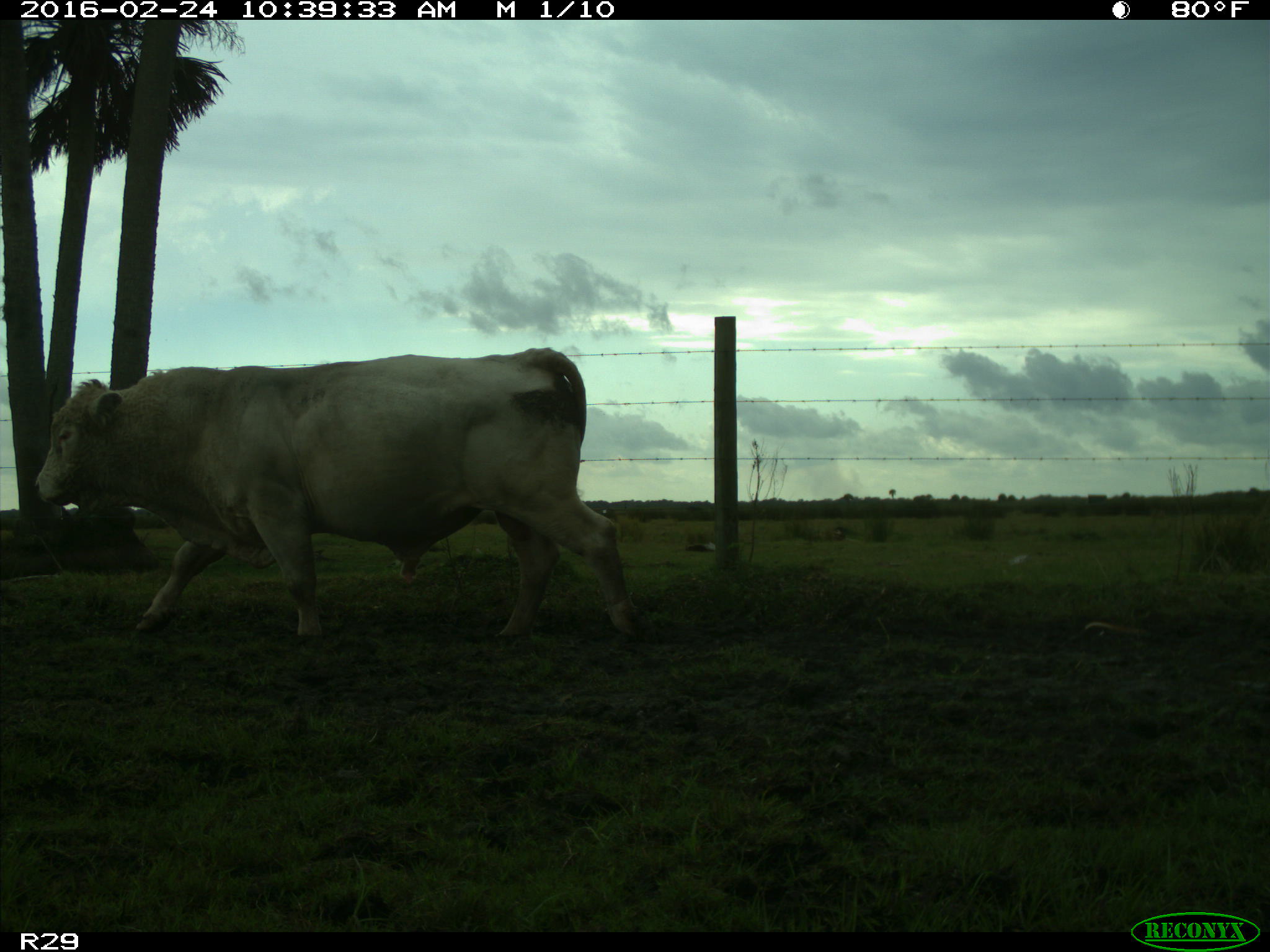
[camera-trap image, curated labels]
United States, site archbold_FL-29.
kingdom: Animalia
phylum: Chordata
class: Mammalia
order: Artiodactyla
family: Bovidae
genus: Bos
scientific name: Bos taurus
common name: domestic cow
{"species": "Bos taurus (domestic cow)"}